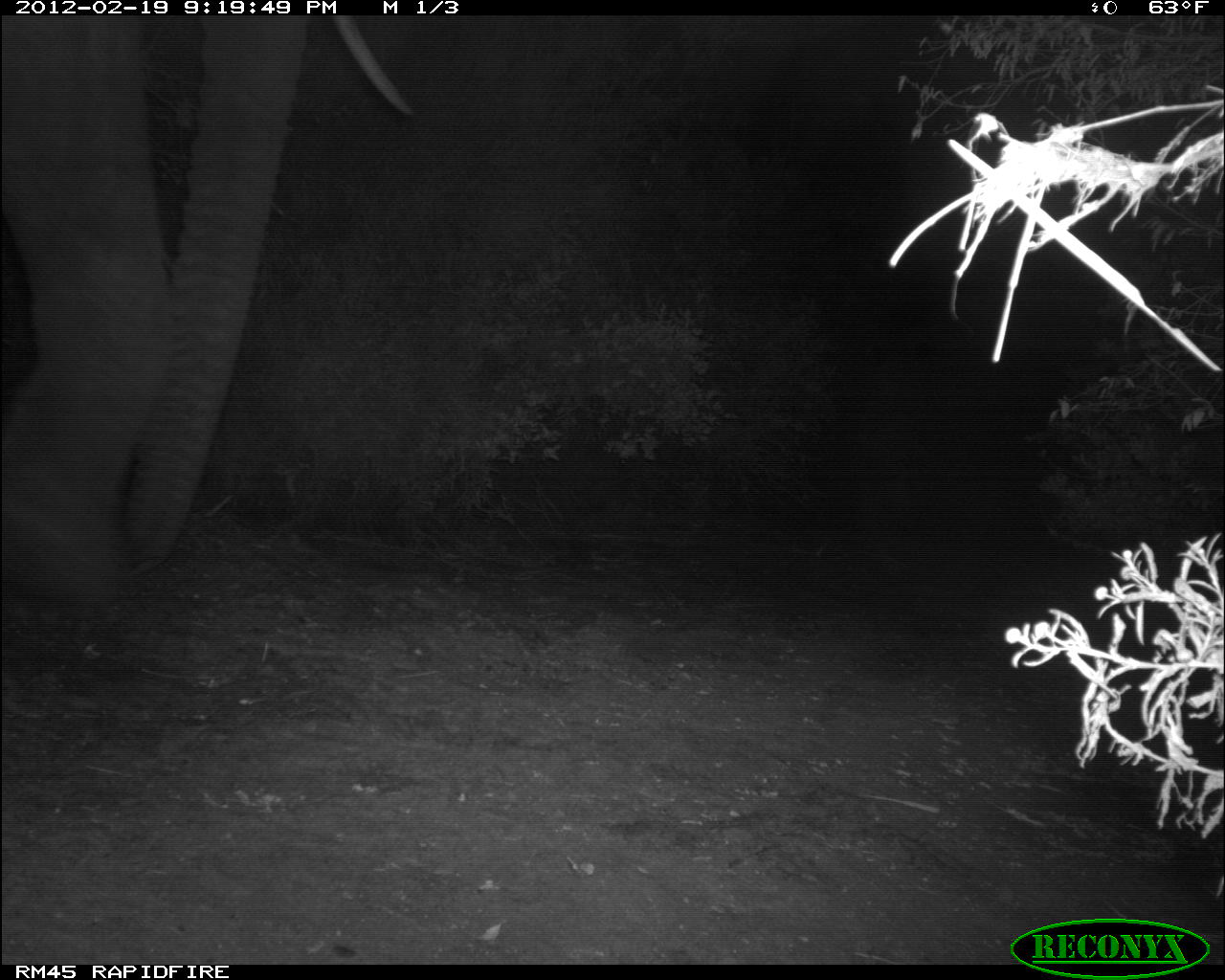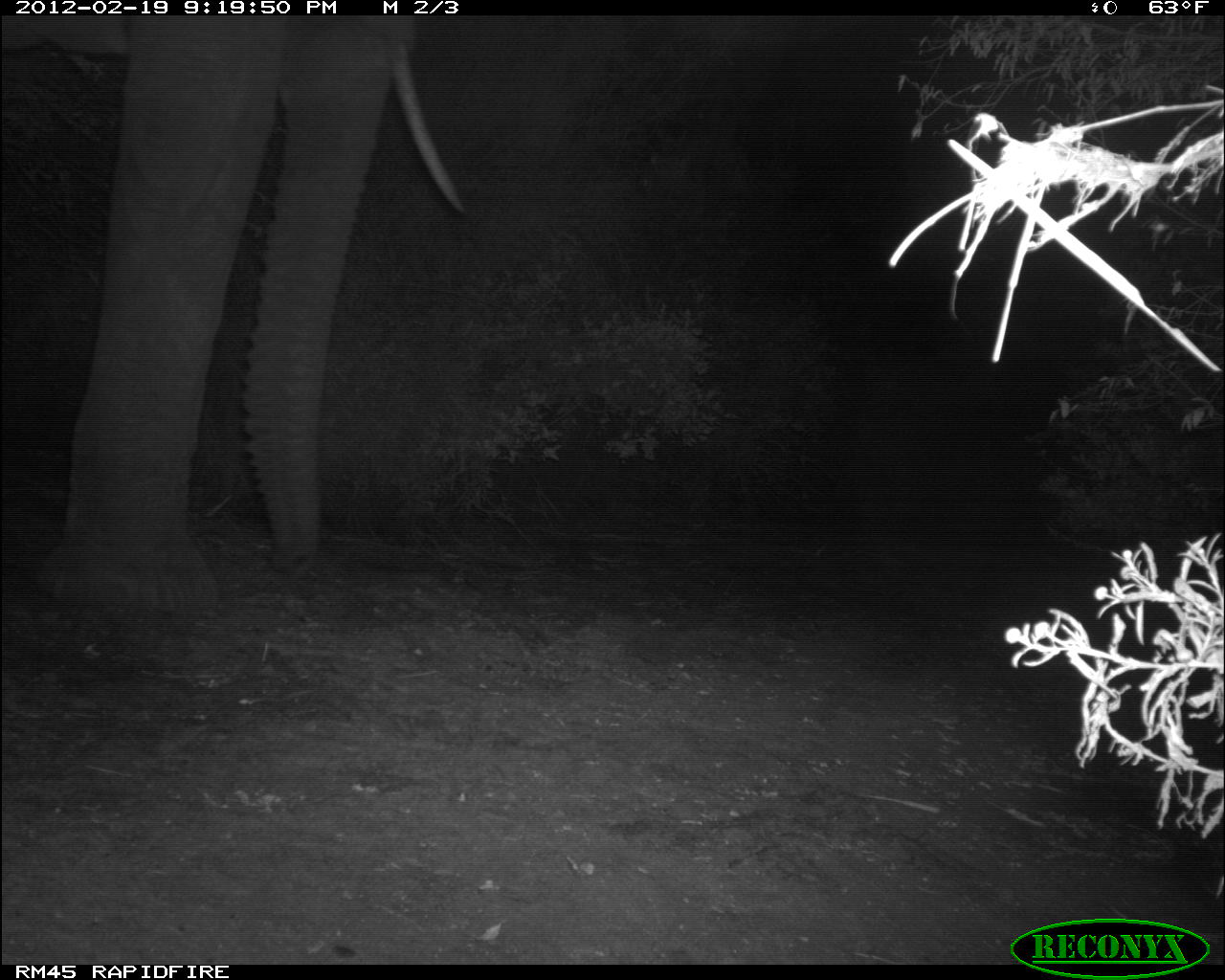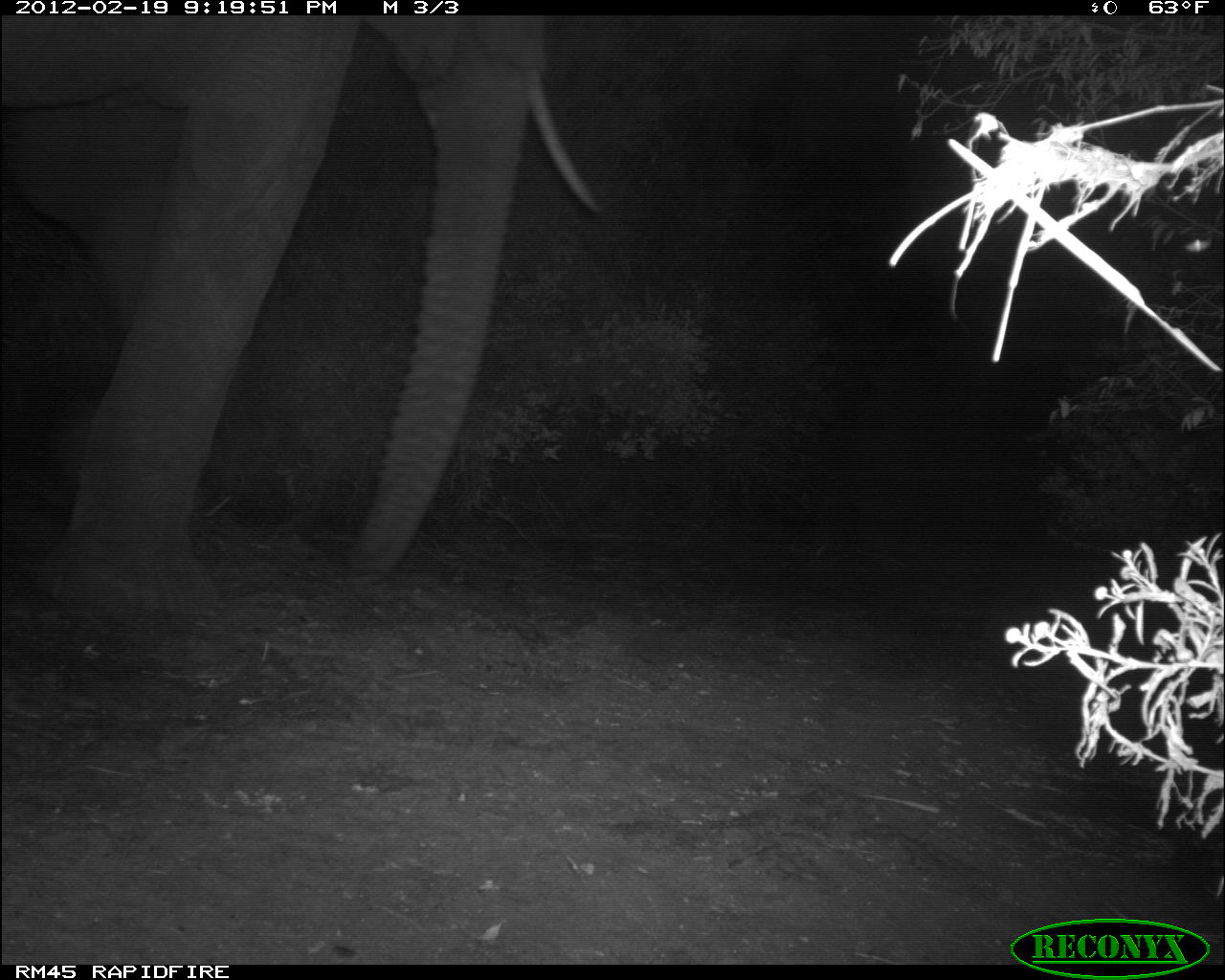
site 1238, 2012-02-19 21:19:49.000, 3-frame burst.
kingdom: Animalia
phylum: Chordata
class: Mammalia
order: Proboscidea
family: Elephantidae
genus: Loxodonta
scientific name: Loxodonta africana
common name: african bush elephant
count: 1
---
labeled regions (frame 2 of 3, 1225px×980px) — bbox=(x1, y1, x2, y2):
loxodonta africana: bbox=(3, 19, 473, 625)